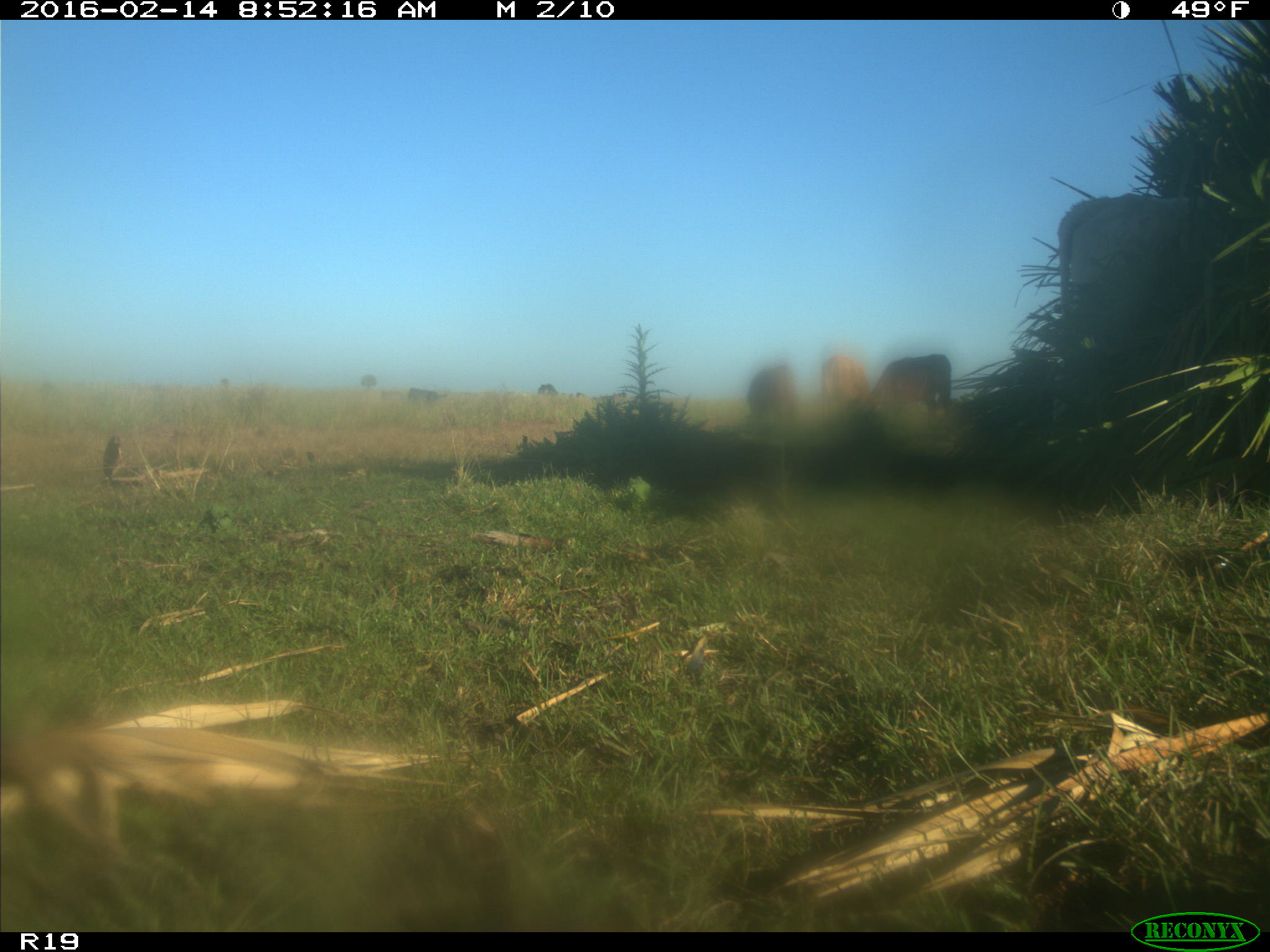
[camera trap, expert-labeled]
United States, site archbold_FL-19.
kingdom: Animalia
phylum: Chordata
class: Mammalia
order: Artiodactyla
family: Bovidae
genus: Bos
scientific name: Bos taurus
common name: domestic cow